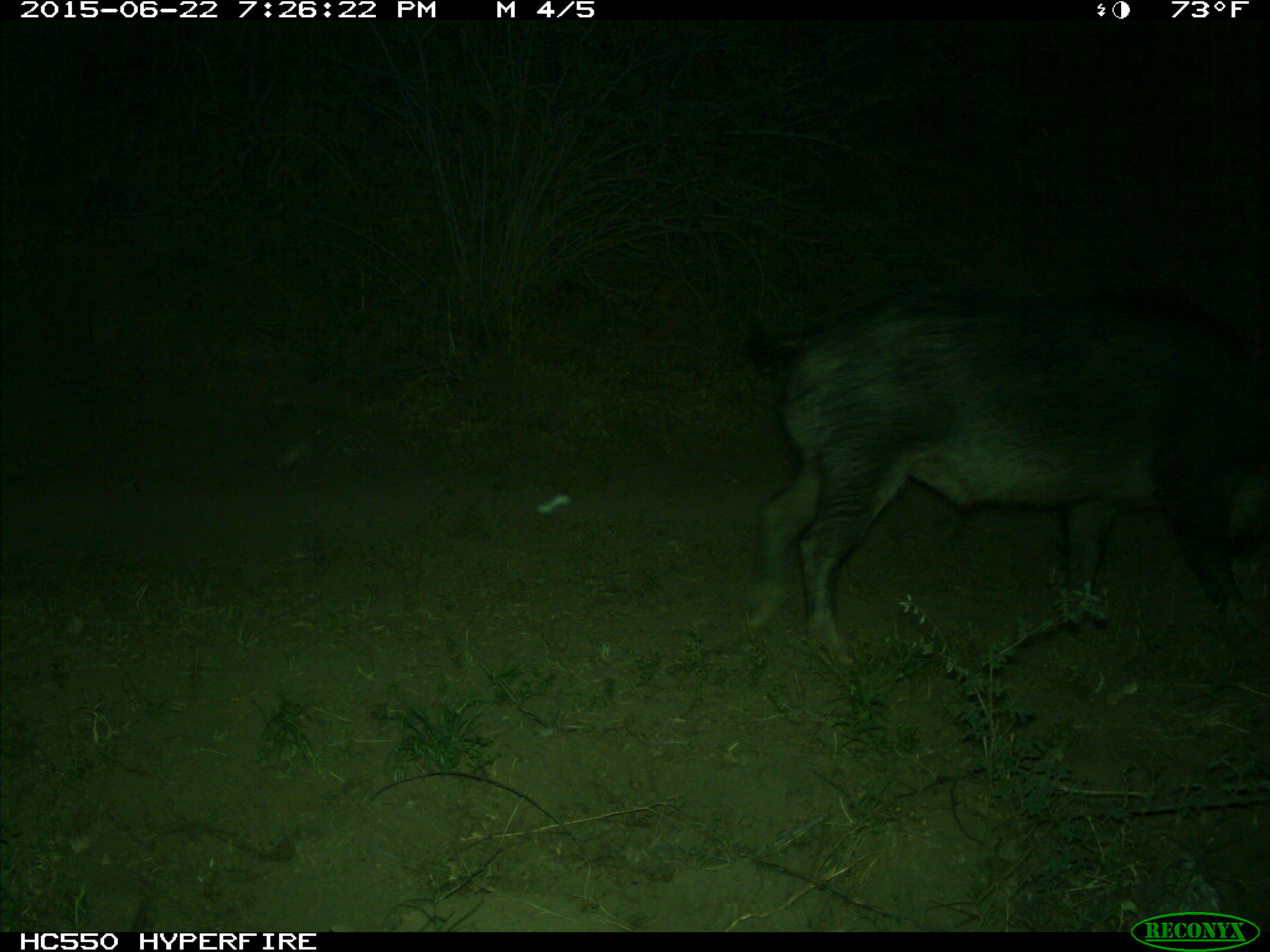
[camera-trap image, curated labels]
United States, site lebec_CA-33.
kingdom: Animalia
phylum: Chordata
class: Mammalia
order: Artiodactyla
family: Suidae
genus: Sus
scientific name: Sus scrofa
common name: wild boar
Sus scrofa (wild boar).